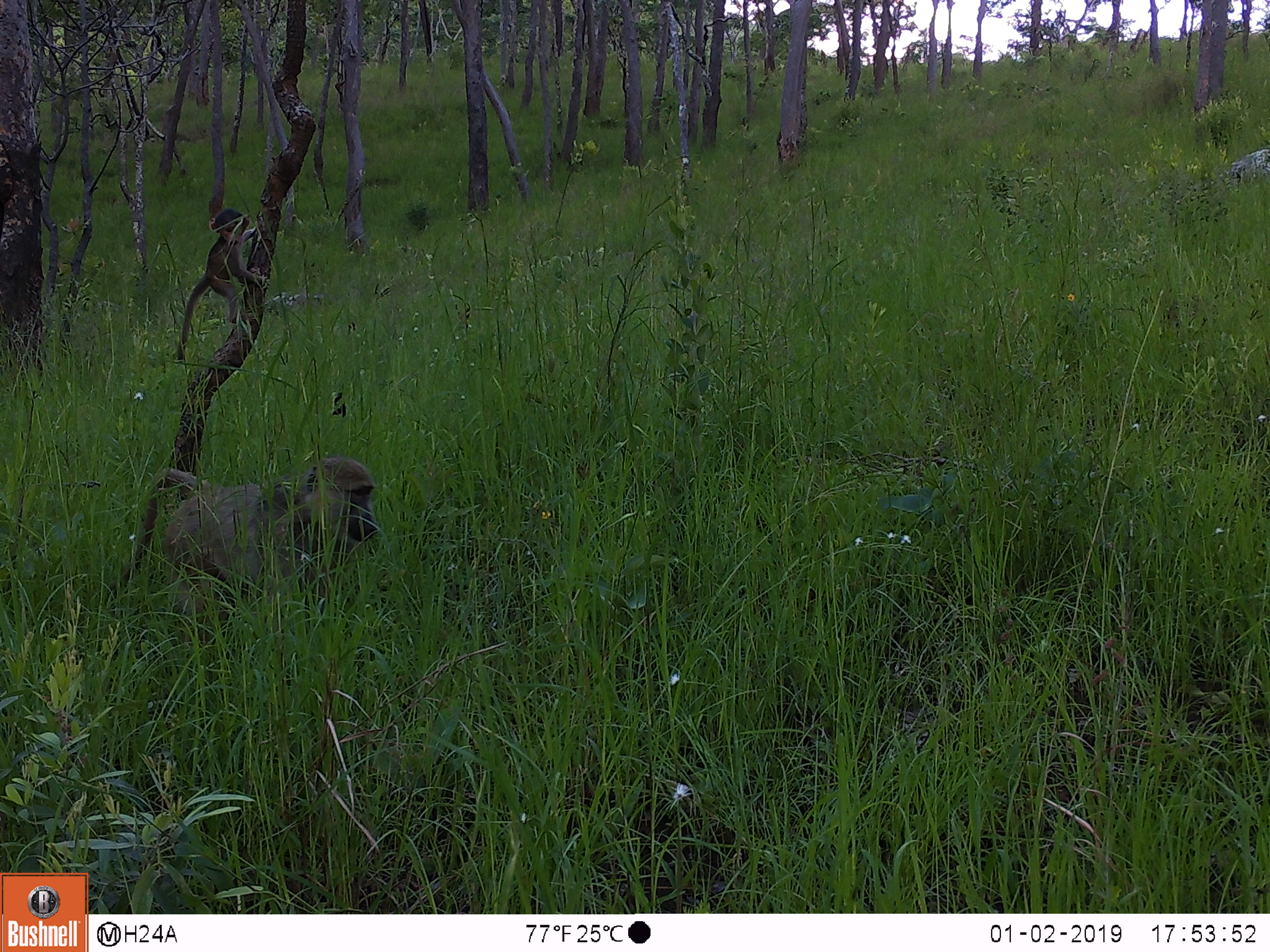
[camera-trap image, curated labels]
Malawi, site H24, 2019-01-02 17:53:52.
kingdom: Animalia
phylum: Chordata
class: Mammalia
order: Primates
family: Cercopithecidae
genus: Papio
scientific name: Papio cynocephalus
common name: yellow baboon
Yellow baboon (Papio cynocephalus), count 2.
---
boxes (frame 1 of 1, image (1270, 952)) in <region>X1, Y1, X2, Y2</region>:
yellow baboon: <region>86, 447, 379, 631</region>; <region>170, 207, 265, 362</region>